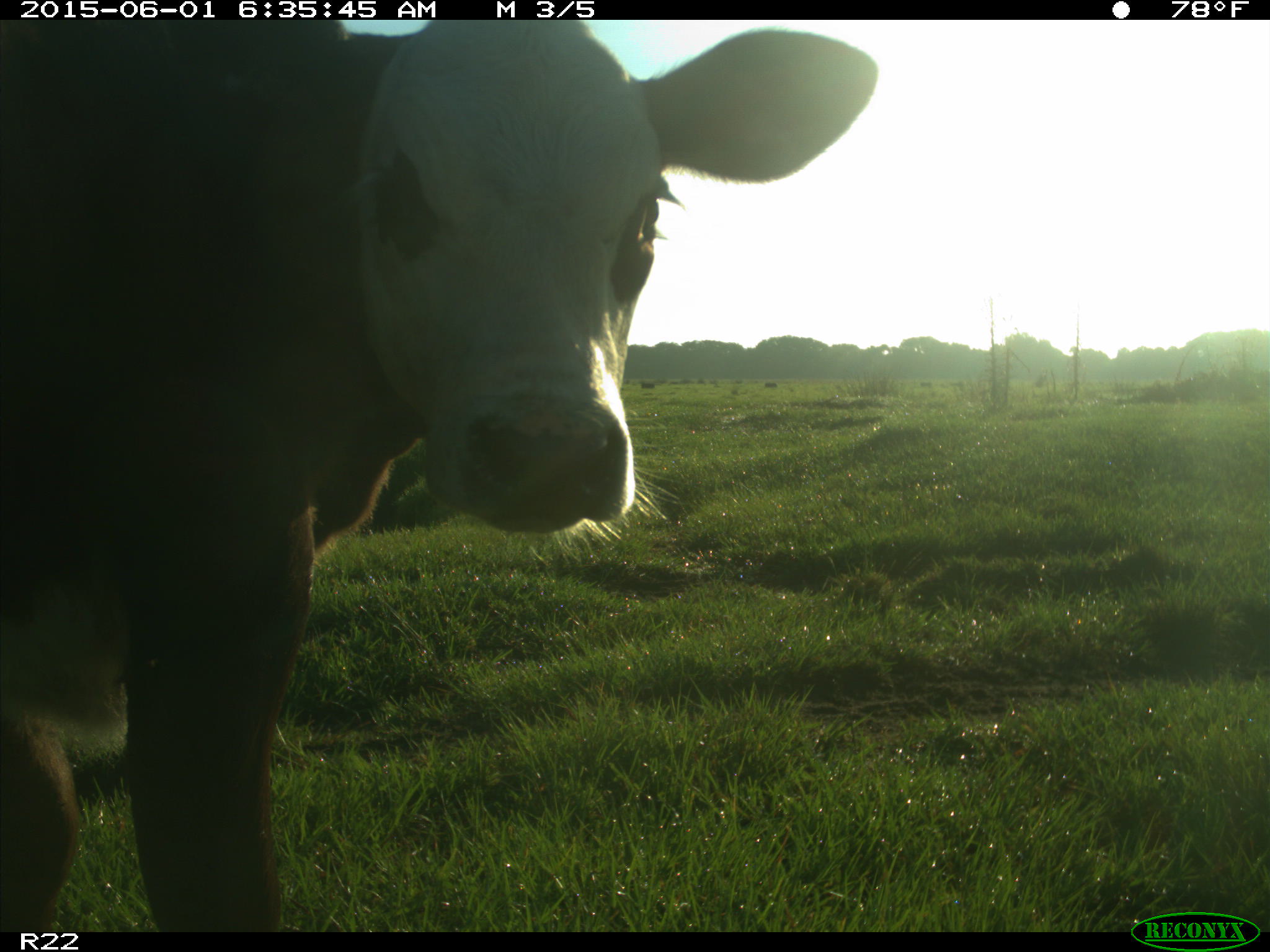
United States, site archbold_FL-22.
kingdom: Animalia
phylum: Chordata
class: Mammalia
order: Artiodactyla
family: Bovidae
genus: Bos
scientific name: Bos taurus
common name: domestic cow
Bos taurus (domestic cow).